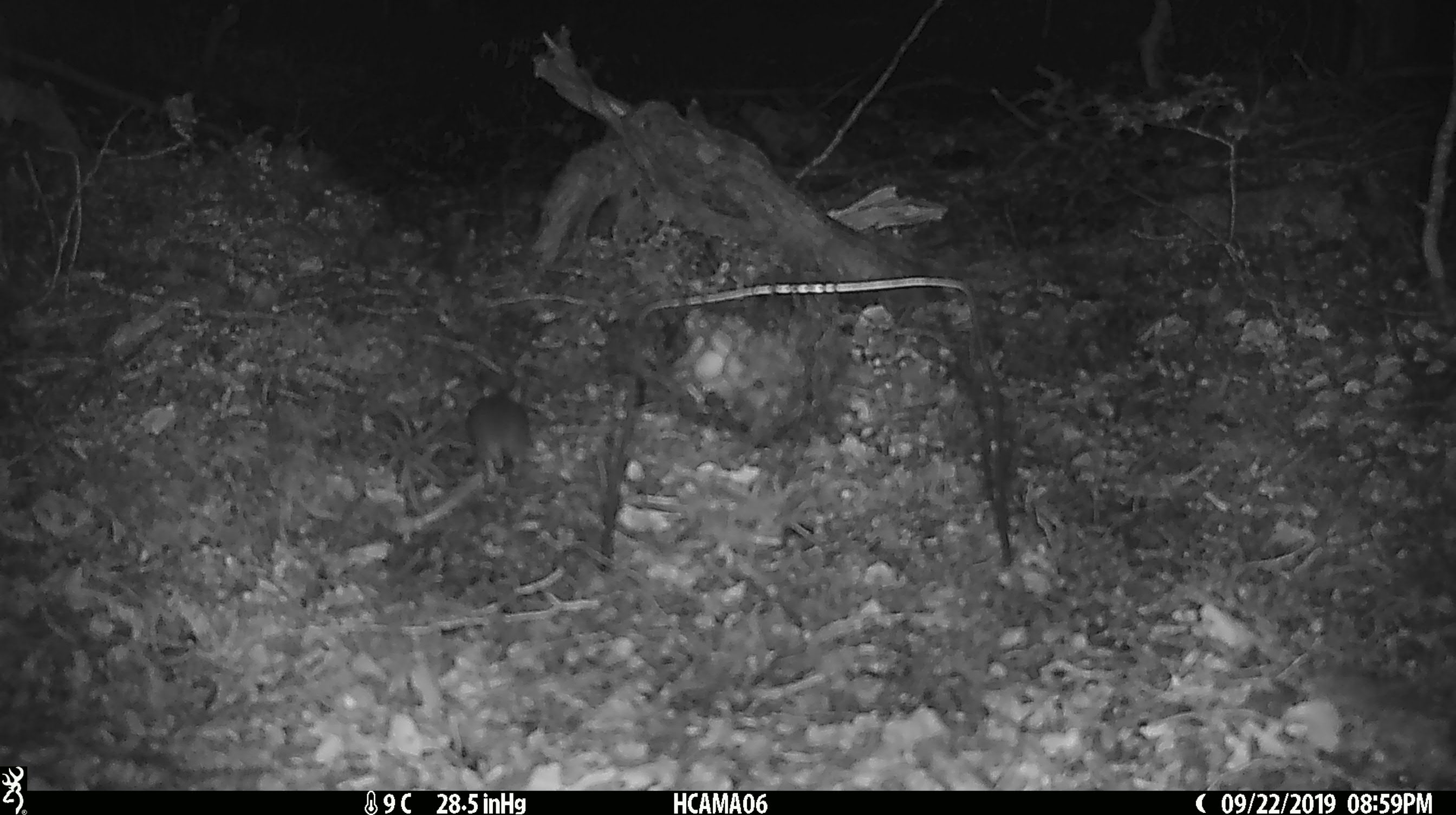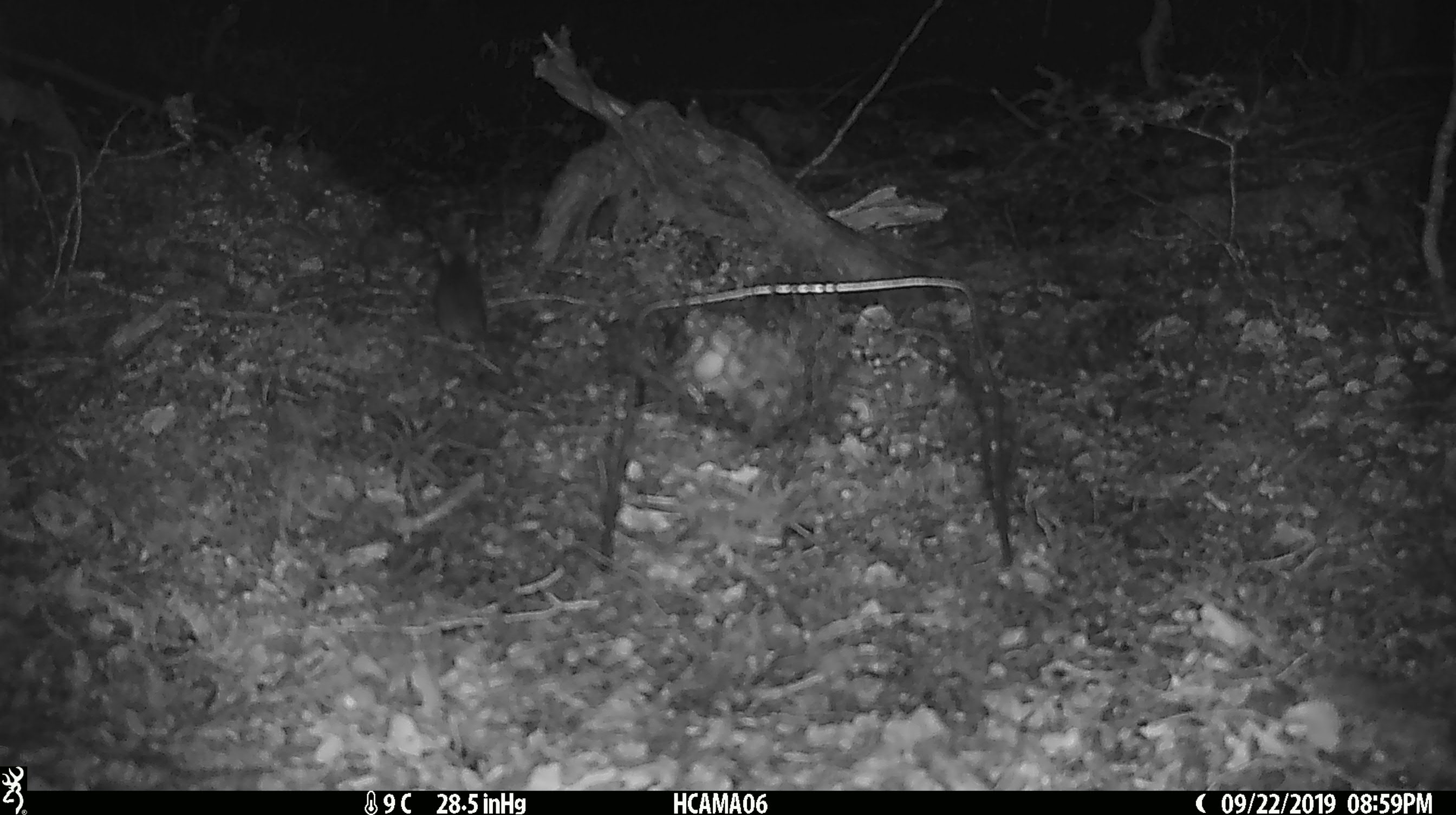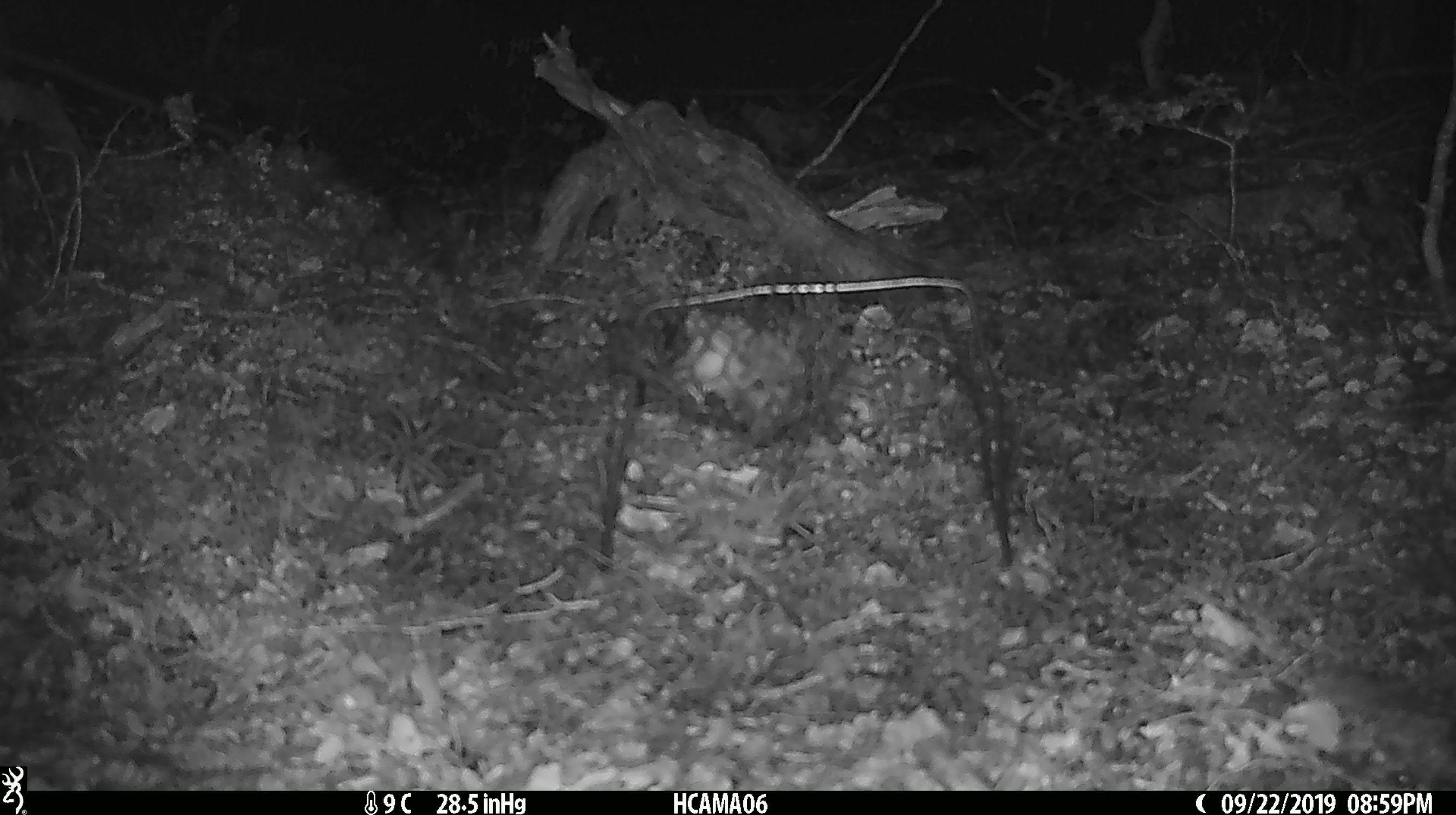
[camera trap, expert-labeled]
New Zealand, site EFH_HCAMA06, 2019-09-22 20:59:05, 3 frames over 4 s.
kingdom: Animalia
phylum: Chordata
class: Mammalia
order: Rodentia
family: Muridae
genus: Mus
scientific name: Mus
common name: mouse